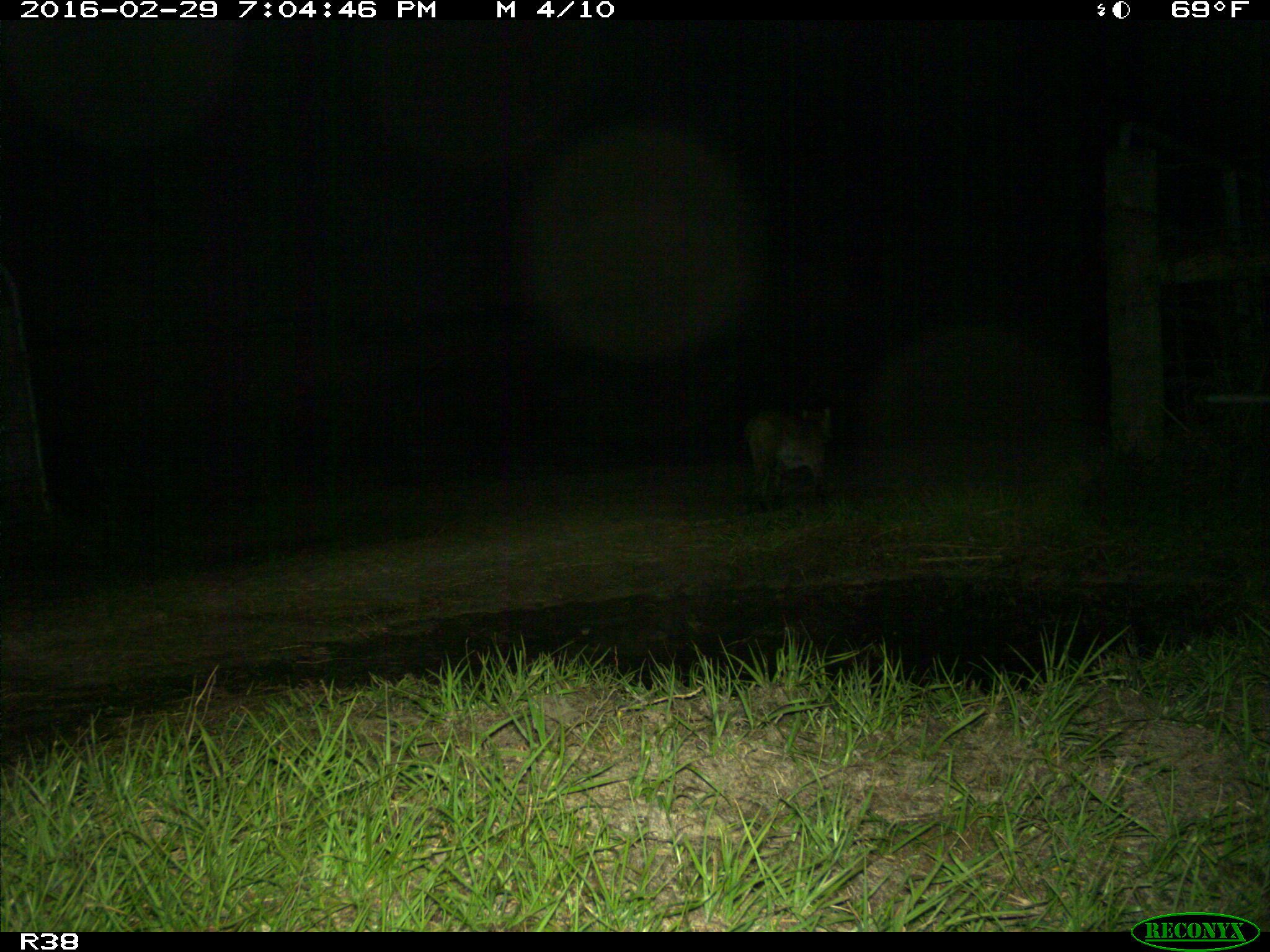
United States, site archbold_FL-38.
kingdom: Animalia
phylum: Chordata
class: Mammalia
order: Carnivora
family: Felidae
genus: Lynx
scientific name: Lynx rufus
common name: bobcat